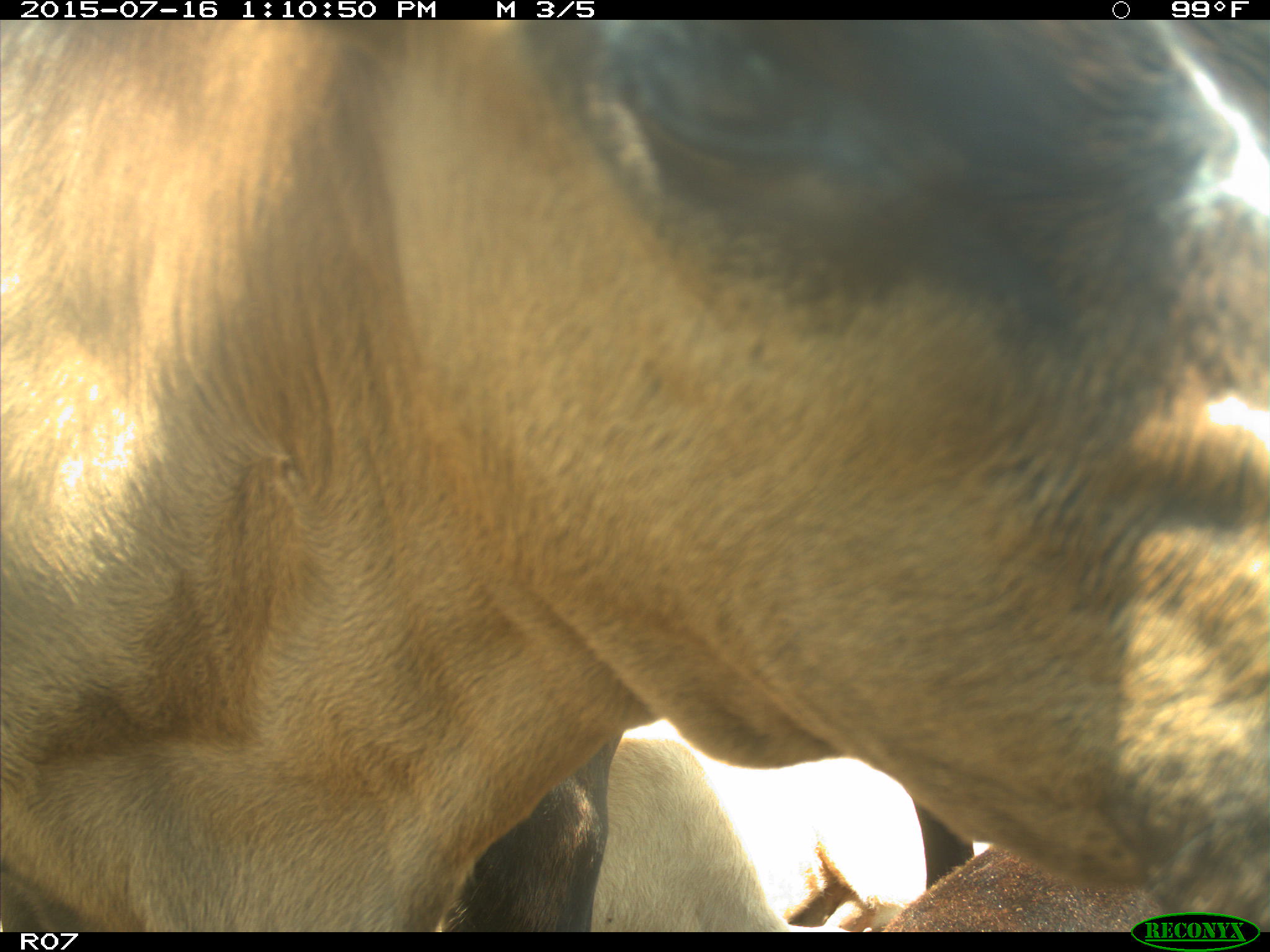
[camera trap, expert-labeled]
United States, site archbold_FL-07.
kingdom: Animalia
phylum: Chordata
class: Mammalia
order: Artiodactyla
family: Bovidae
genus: Bos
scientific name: Bos taurus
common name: domestic cow